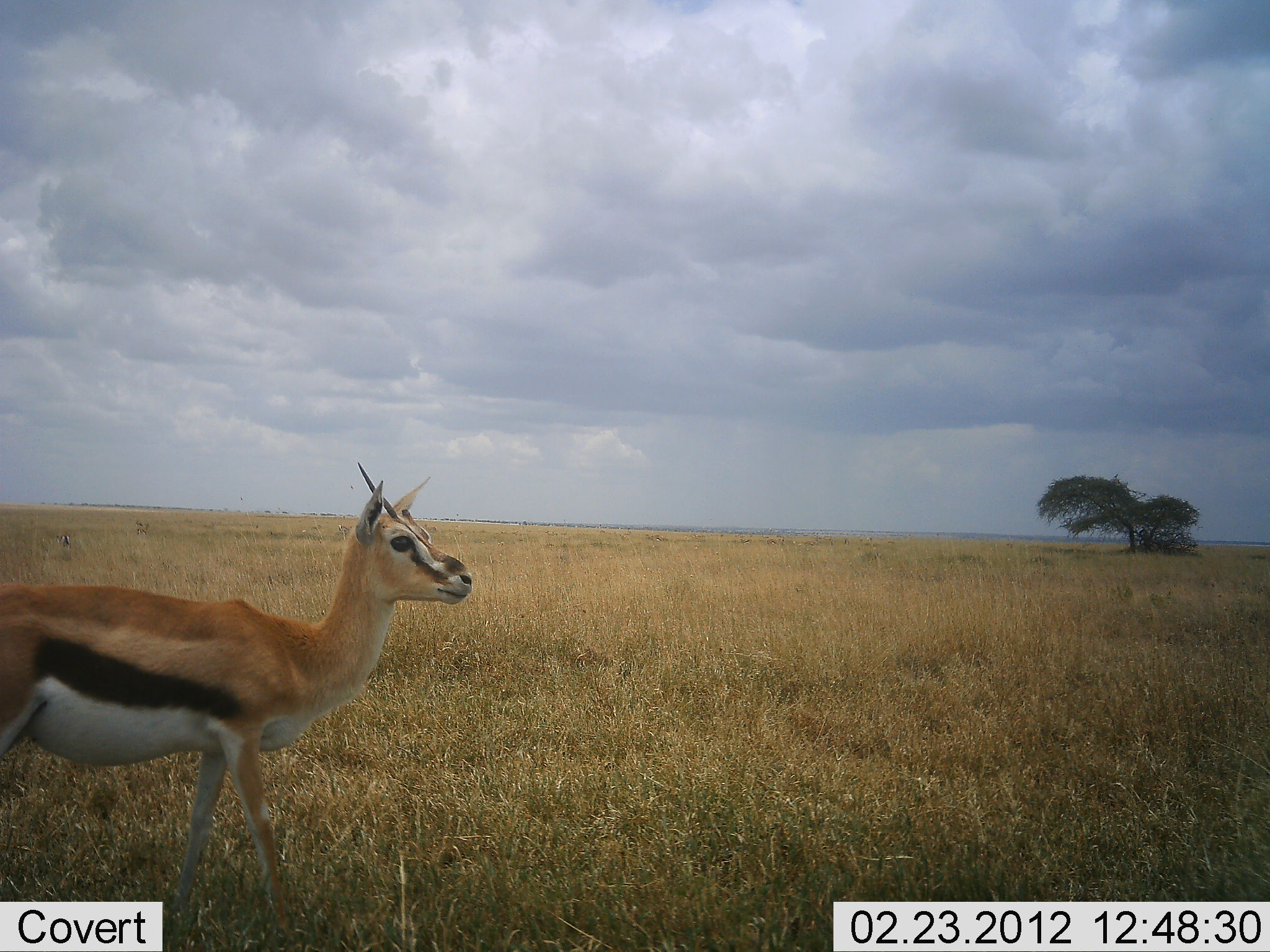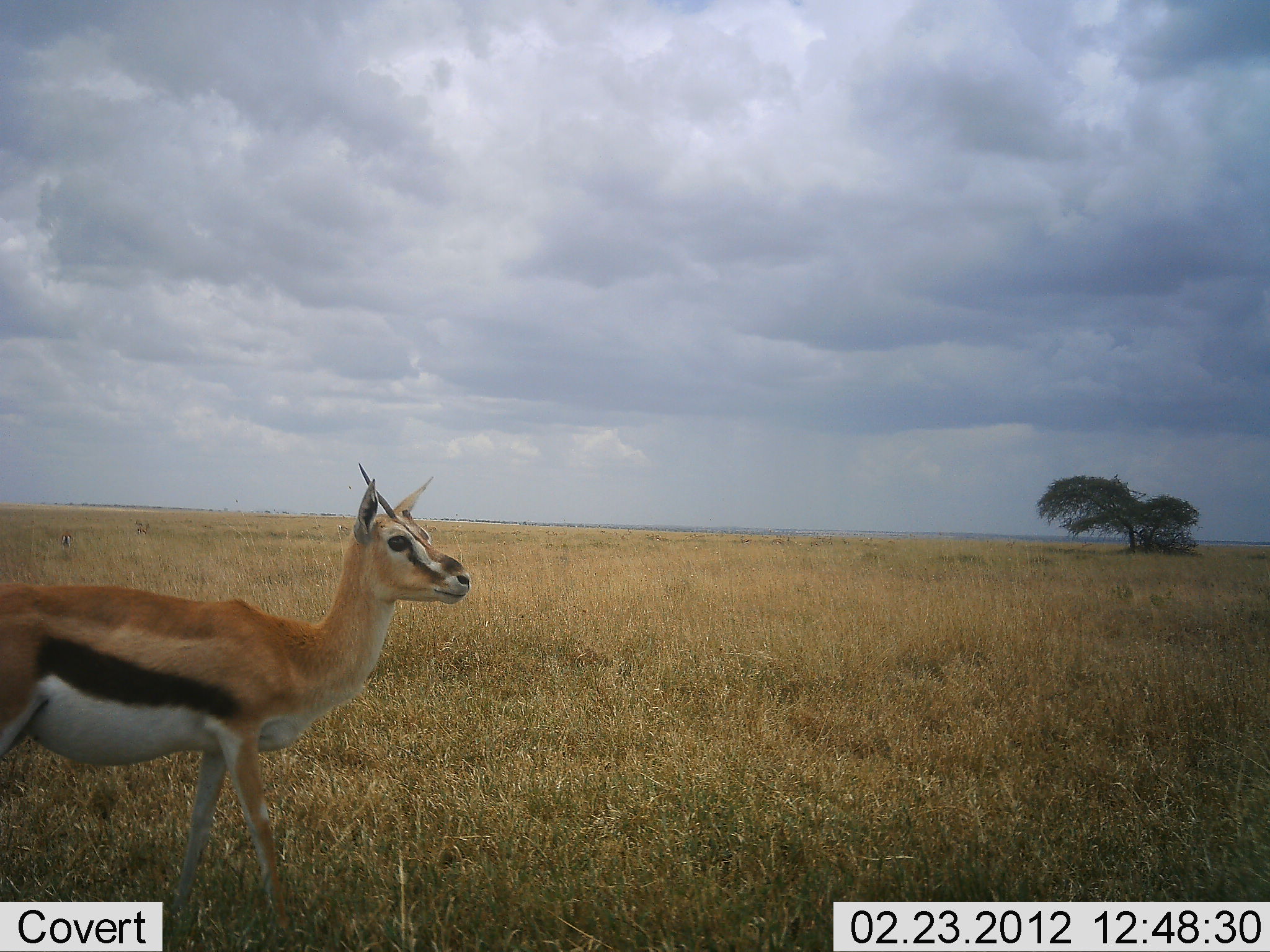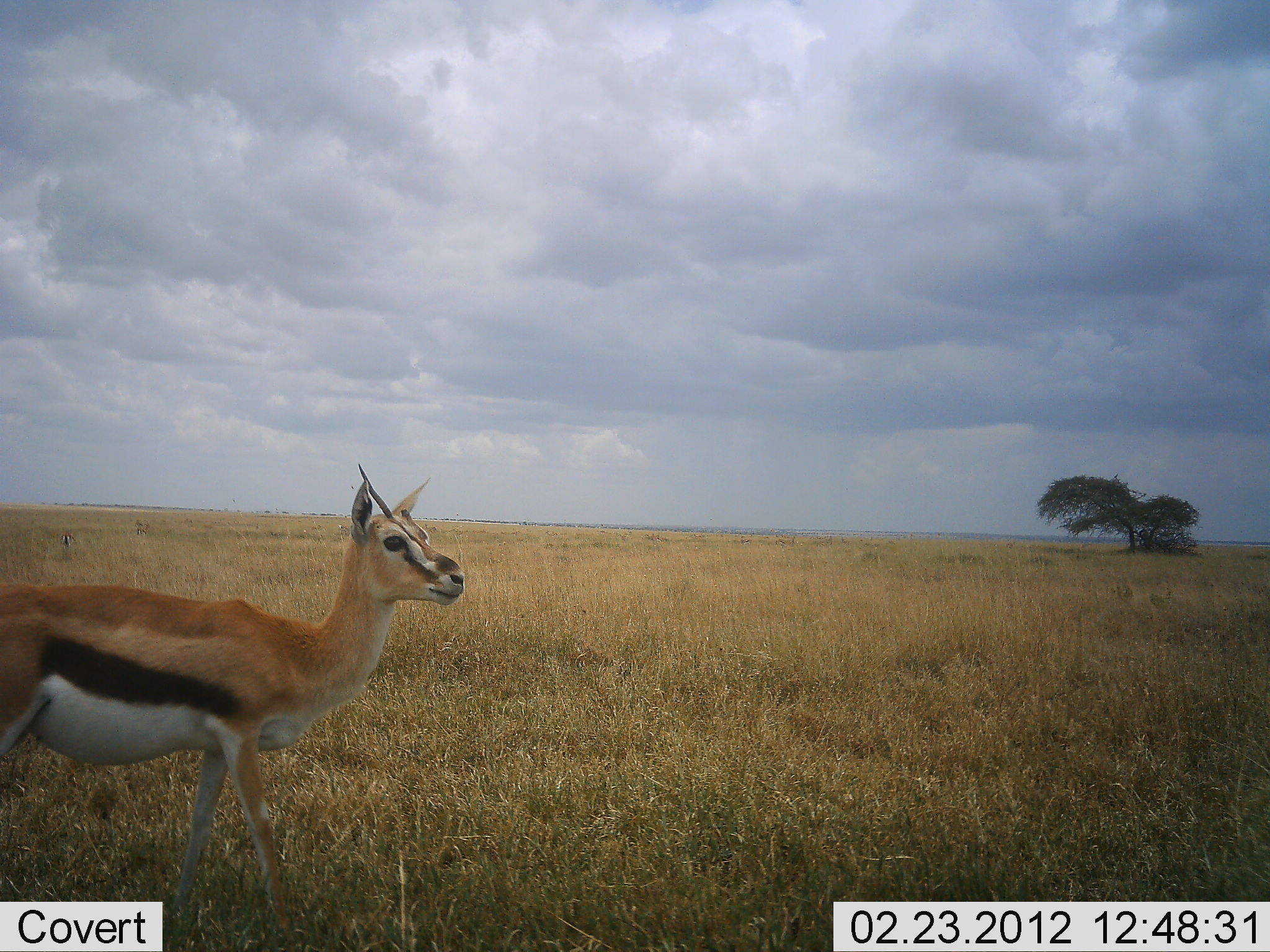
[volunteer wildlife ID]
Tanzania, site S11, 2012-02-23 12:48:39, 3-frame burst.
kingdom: Animalia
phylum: Chordata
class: Mammalia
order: Artiodactyla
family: Bovidae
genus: Eudorcas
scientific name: Eudorcas thomsonii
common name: thomson's gazelle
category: gazellethomsons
Gazellethomsons (thomson's gazelle) (Eudorcas thomsonii), count 1. Behavior (volunteer vote fractions): standing 100%, resting 5%, moving 5%, interacting 0%. Young present (vote fraction): 5%. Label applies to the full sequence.